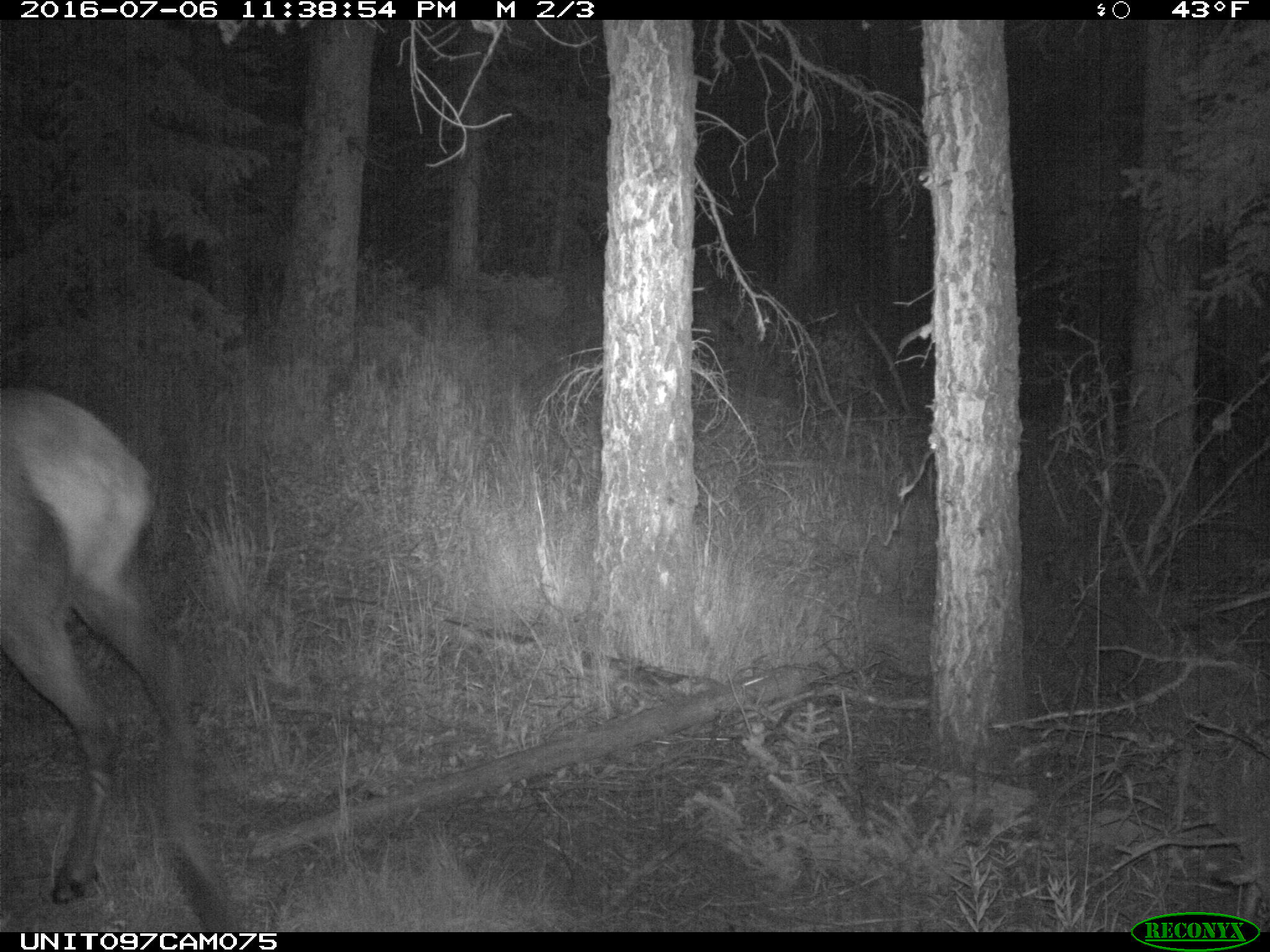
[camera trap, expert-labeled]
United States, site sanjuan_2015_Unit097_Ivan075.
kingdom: Animalia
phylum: Chordata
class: Mammalia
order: Artiodactyla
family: Cervidae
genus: Cervus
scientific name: Cervus elaphus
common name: red deer